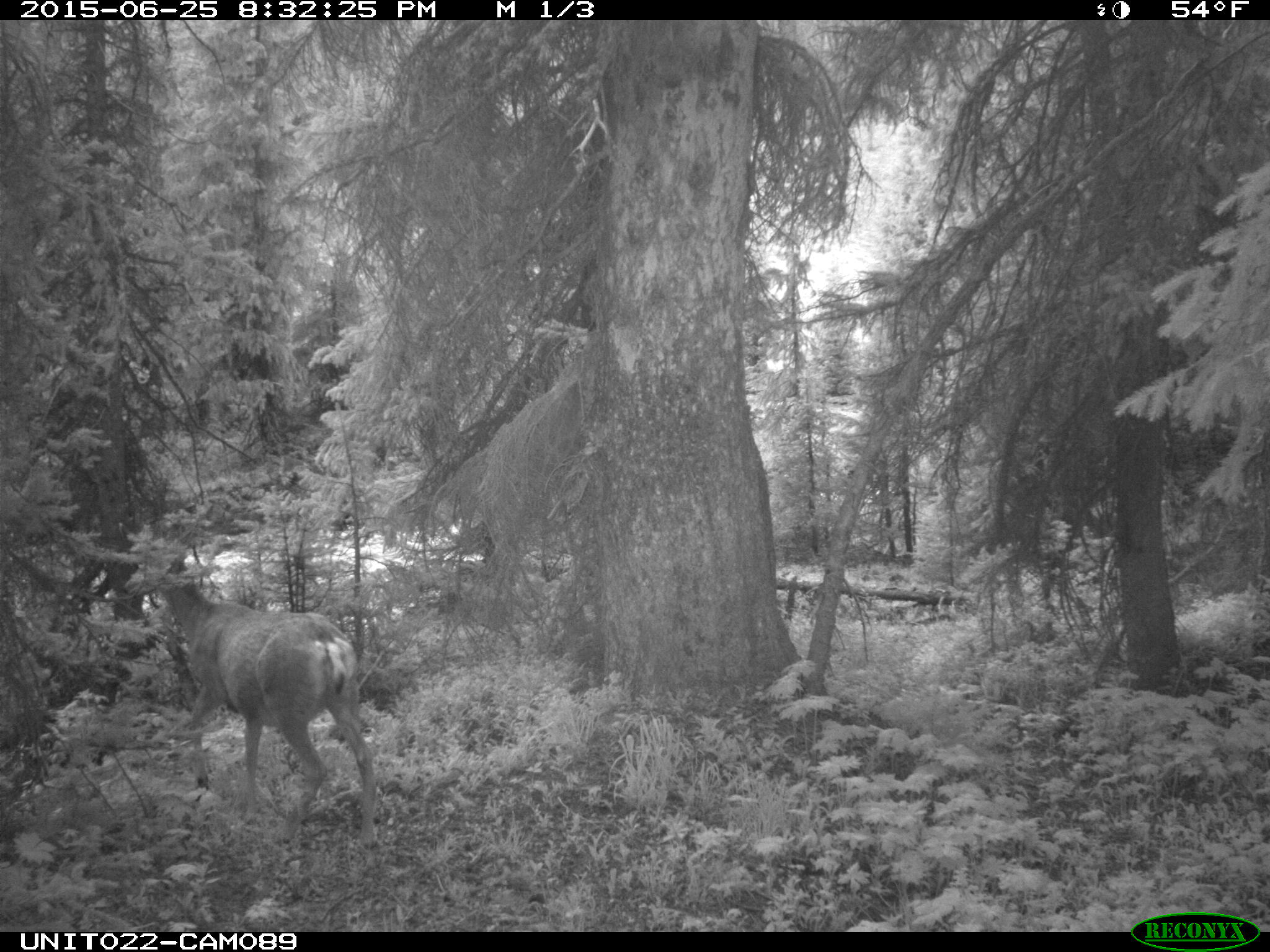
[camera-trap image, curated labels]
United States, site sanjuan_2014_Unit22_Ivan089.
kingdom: Animalia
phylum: Chordata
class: Mammalia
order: Artiodactyla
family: Cervidae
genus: Odocoileus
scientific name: Odocoileus hemionus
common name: mule deer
Odocoileus hemionus (mule deer).